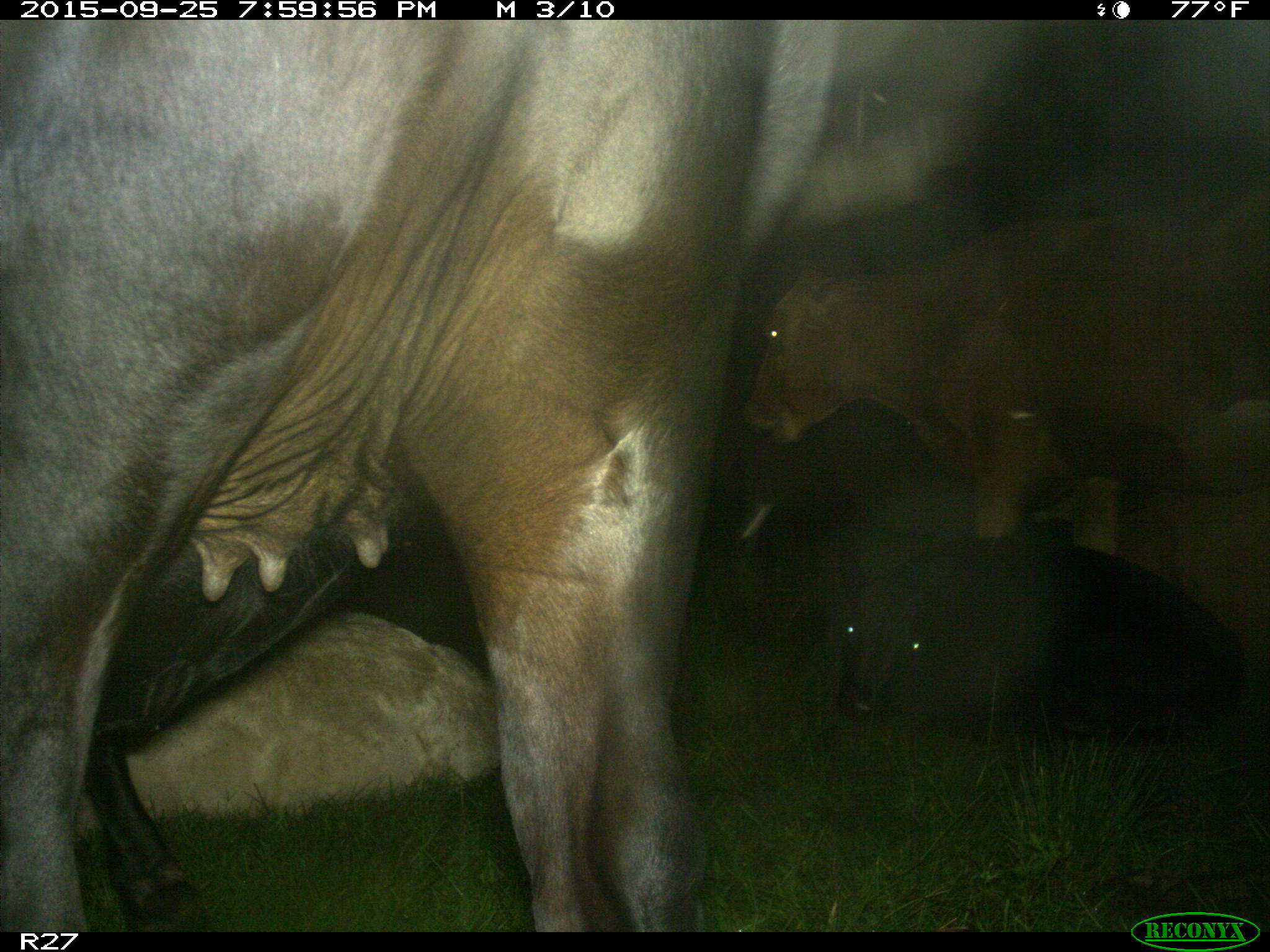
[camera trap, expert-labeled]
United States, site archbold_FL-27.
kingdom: Animalia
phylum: Chordata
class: Mammalia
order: Artiodactyla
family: Bovidae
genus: Bos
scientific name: Bos taurus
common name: domestic cow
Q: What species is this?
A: Bos taurus (domestic cow).